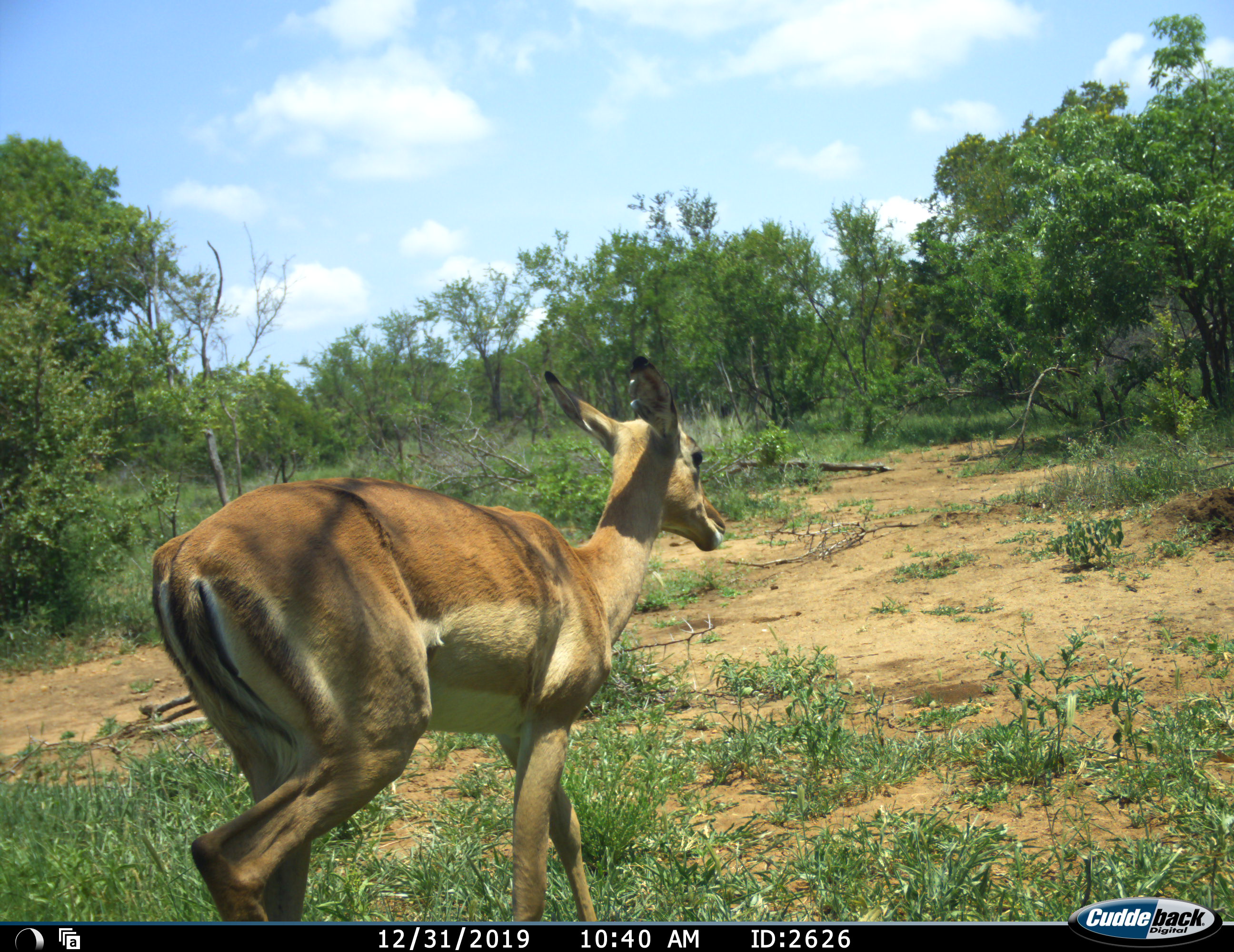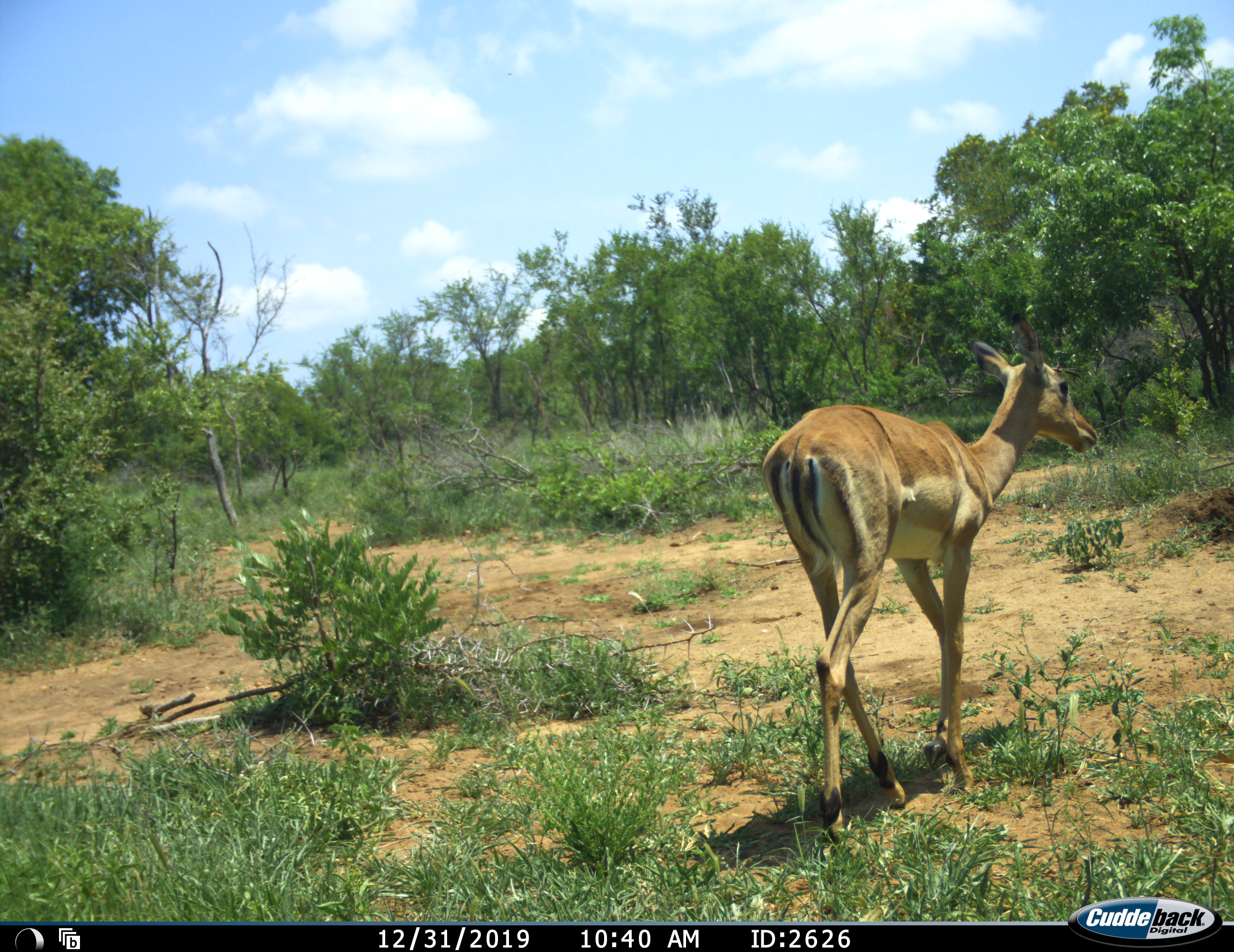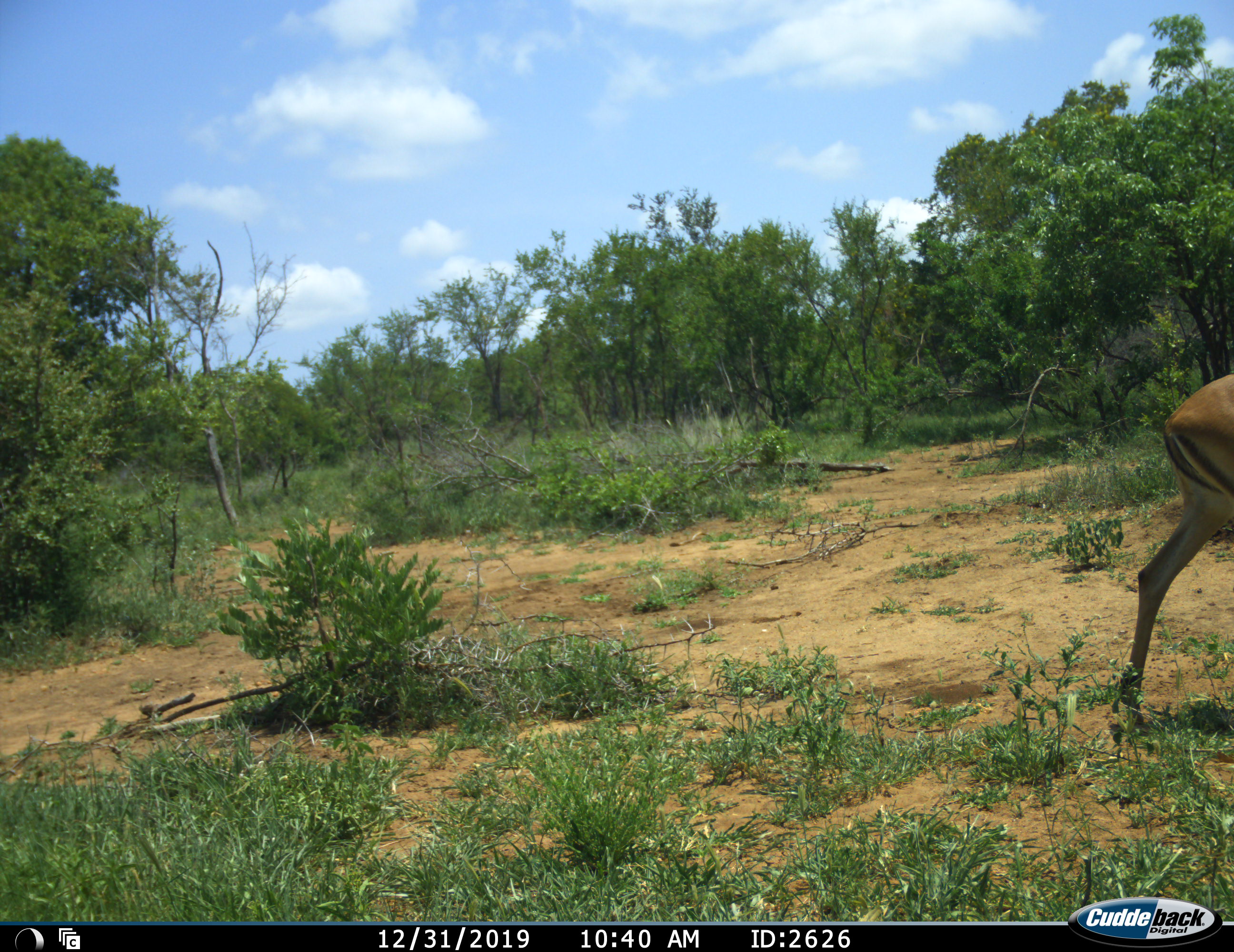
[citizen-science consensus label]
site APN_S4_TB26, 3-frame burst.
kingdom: Animalia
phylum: Chordata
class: Mammalia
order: Artiodactyla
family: Bovidae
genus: Aepyceros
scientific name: Aepyceros melampus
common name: impala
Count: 1.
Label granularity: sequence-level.